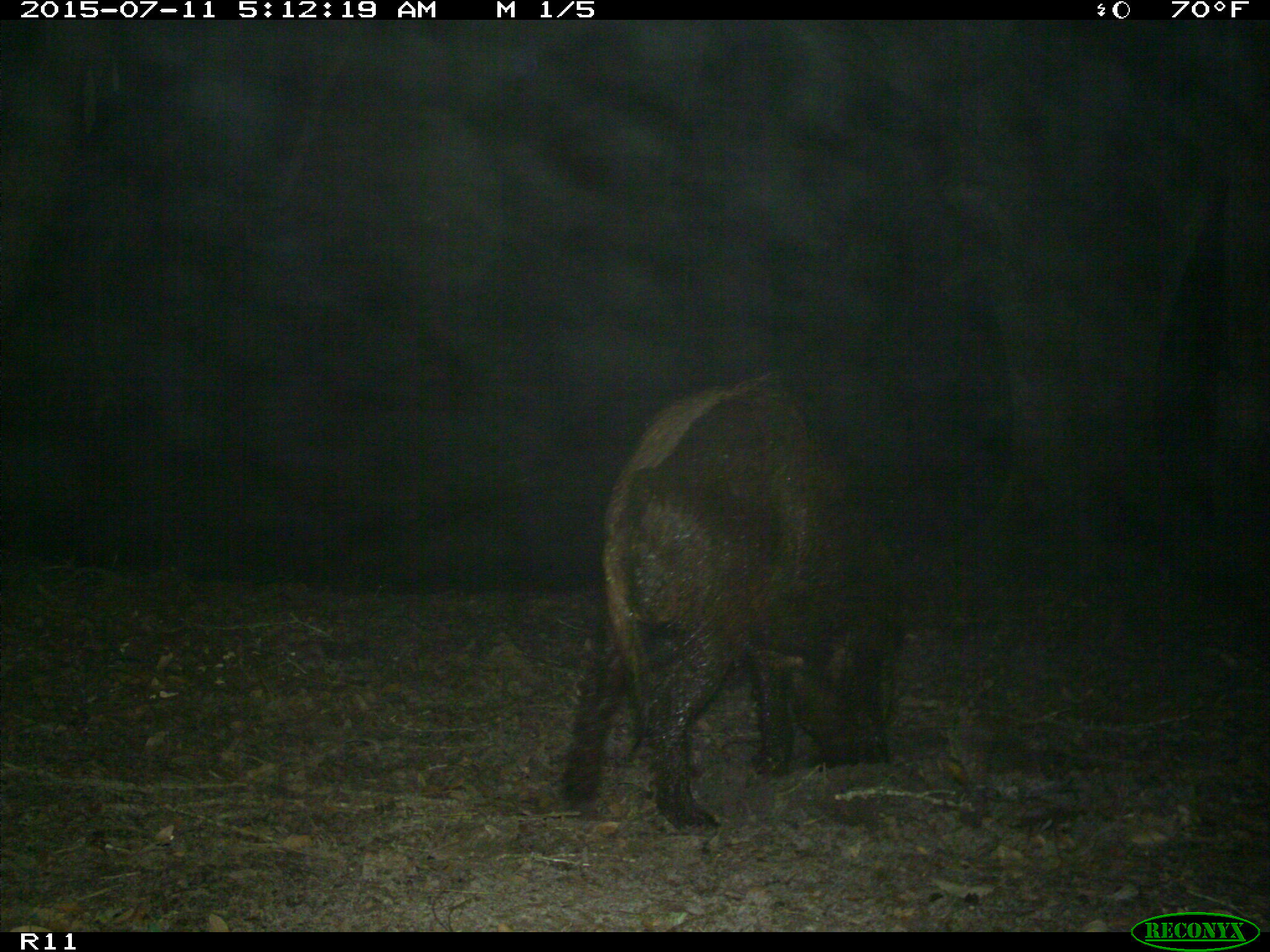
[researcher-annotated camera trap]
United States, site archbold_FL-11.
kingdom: Animalia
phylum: Chordata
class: Mammalia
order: Artiodactyla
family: Suidae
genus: Sus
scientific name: Sus scrofa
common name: wild boar